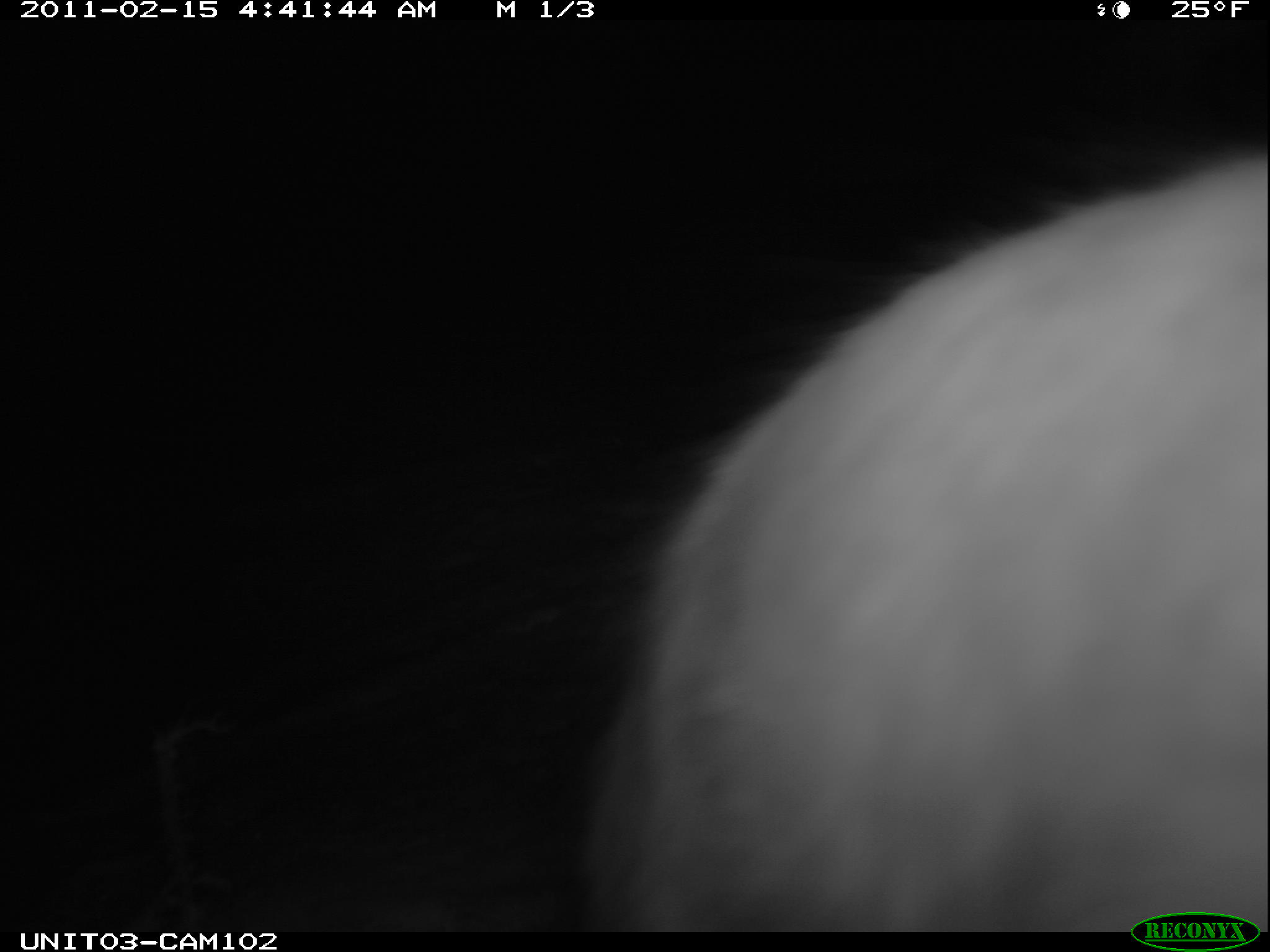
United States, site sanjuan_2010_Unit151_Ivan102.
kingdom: Animalia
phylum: Chordata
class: Mammalia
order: Lagomorpha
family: Leporidae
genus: Lepus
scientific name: Lepus americanus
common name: snowshoe hare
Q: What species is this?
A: Lepus americanus (snowshoe hare).